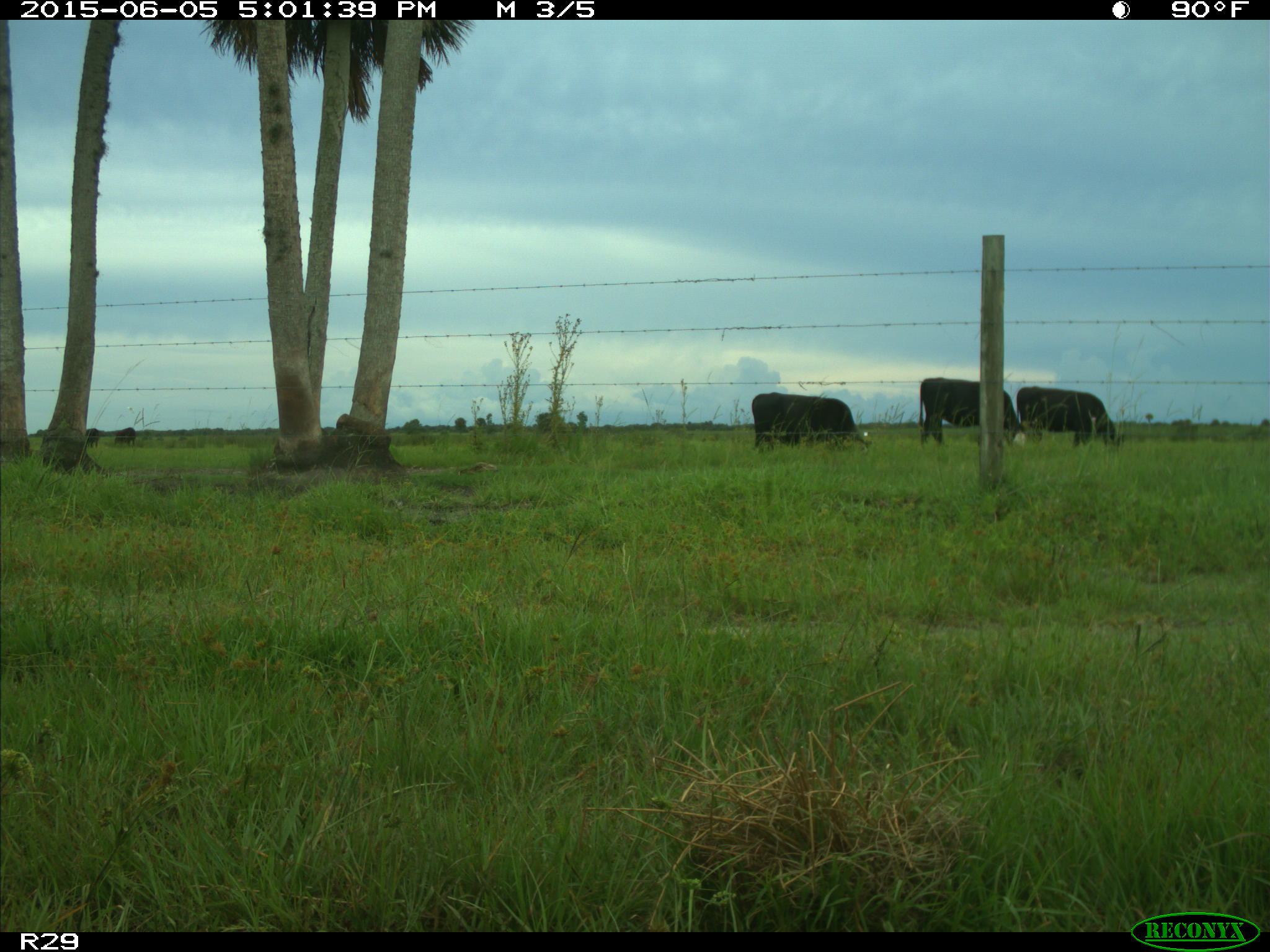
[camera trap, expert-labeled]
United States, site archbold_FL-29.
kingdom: Animalia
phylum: Chordata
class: Mammalia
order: Artiodactyla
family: Bovidae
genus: Bos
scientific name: Bos taurus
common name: domestic cow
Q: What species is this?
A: Bos taurus (domestic cow).